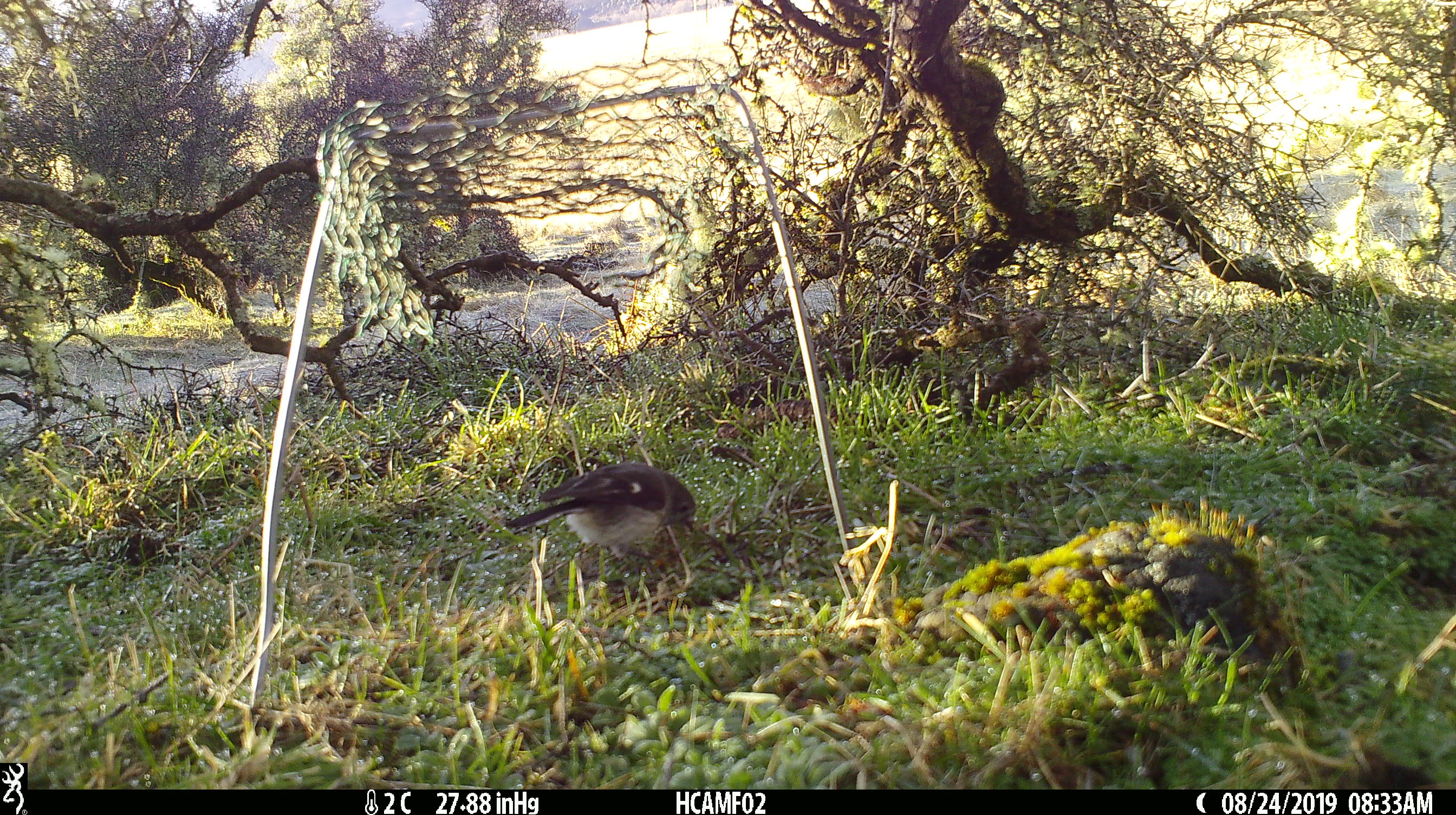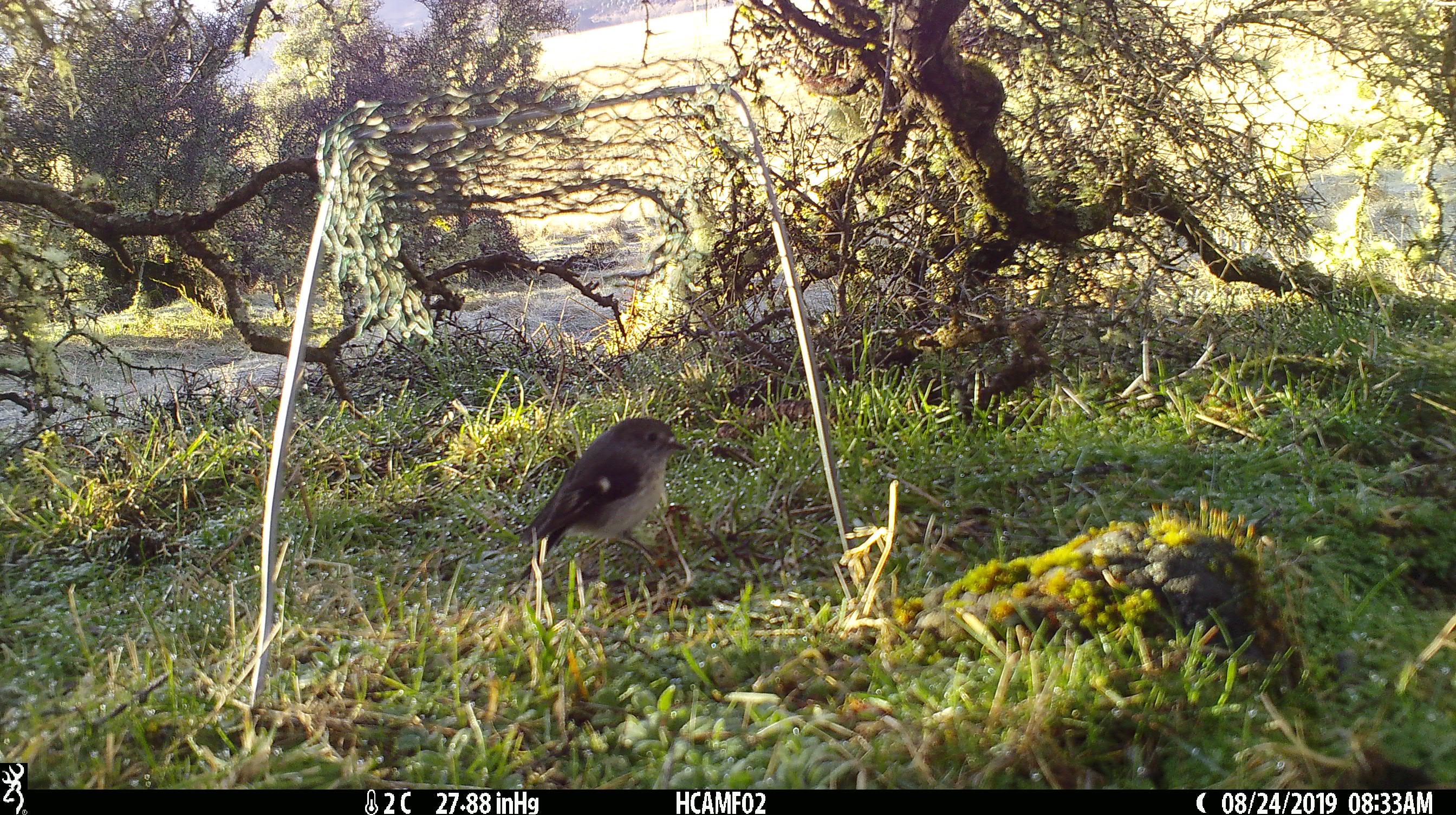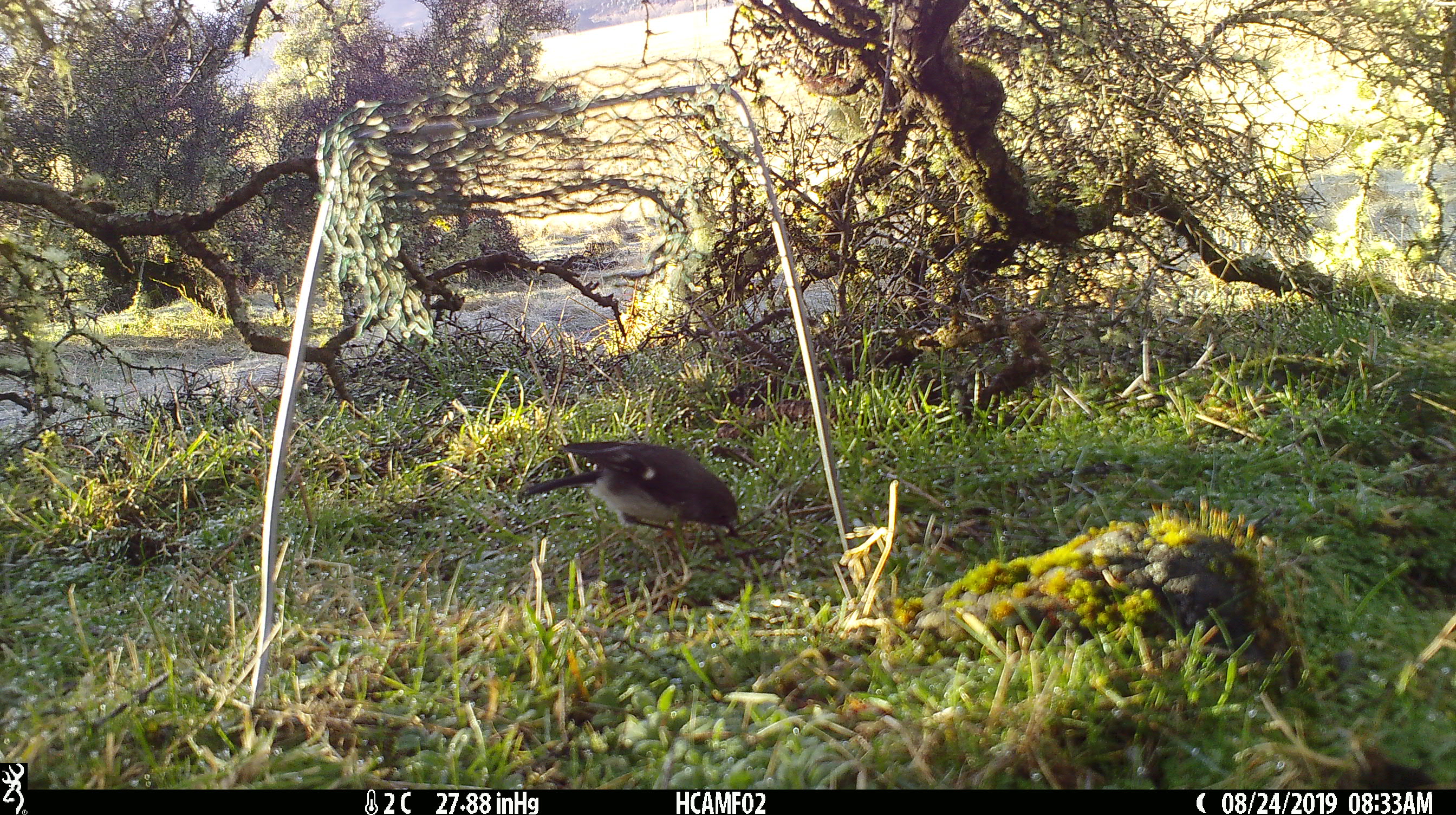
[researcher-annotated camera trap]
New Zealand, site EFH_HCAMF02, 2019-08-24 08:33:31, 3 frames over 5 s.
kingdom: Animalia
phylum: Chordata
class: Aves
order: Passeriformes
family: Petroicidae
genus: Petroica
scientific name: Petroica macrocephala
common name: tomtit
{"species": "tomtit (Petroica macrocephala)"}